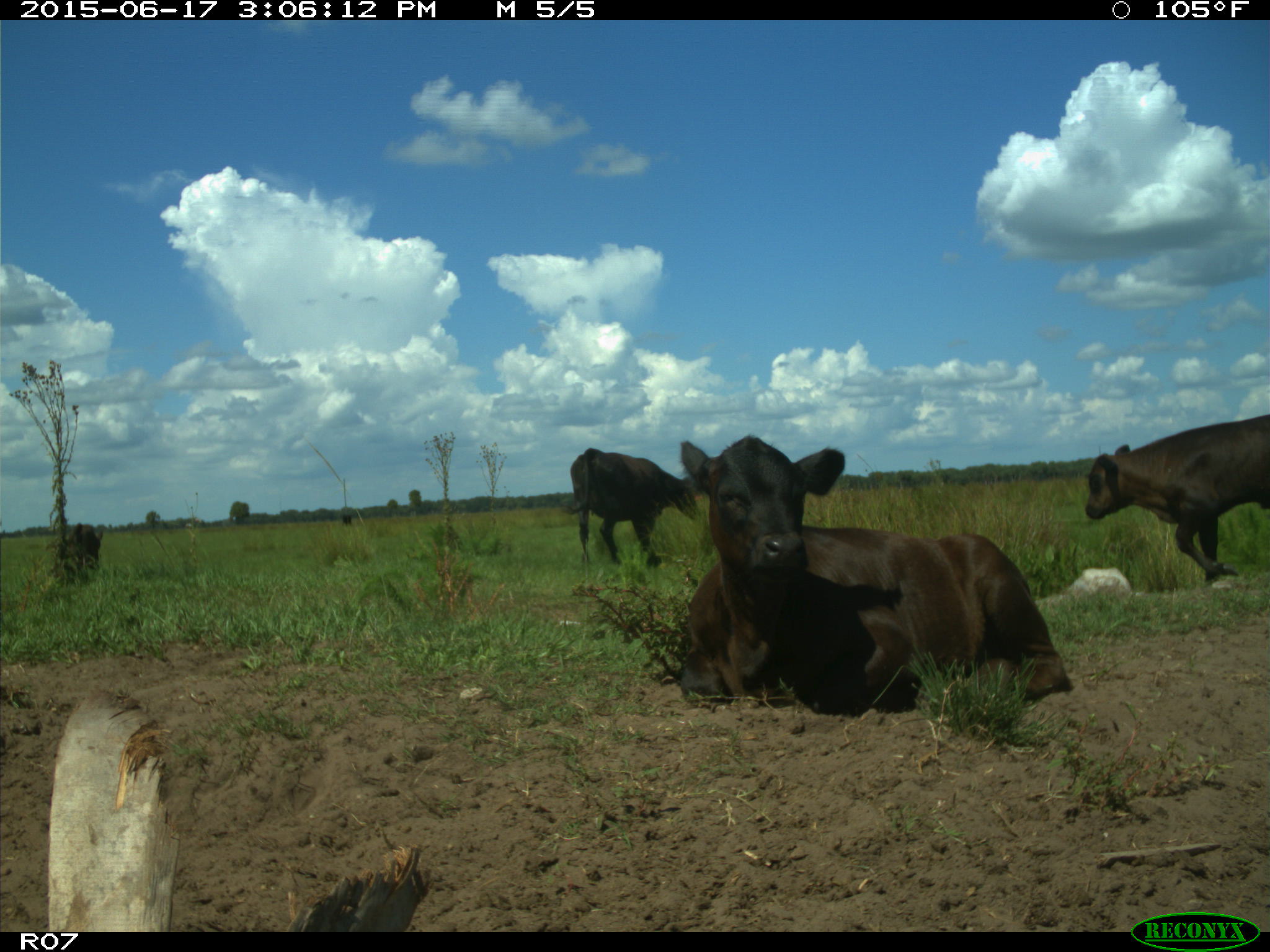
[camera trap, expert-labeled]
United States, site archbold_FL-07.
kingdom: Animalia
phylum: Chordata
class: Mammalia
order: Artiodactyla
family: Bovidae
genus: Bos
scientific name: Bos taurus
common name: domestic cow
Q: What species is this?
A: Bos taurus (domestic cow).